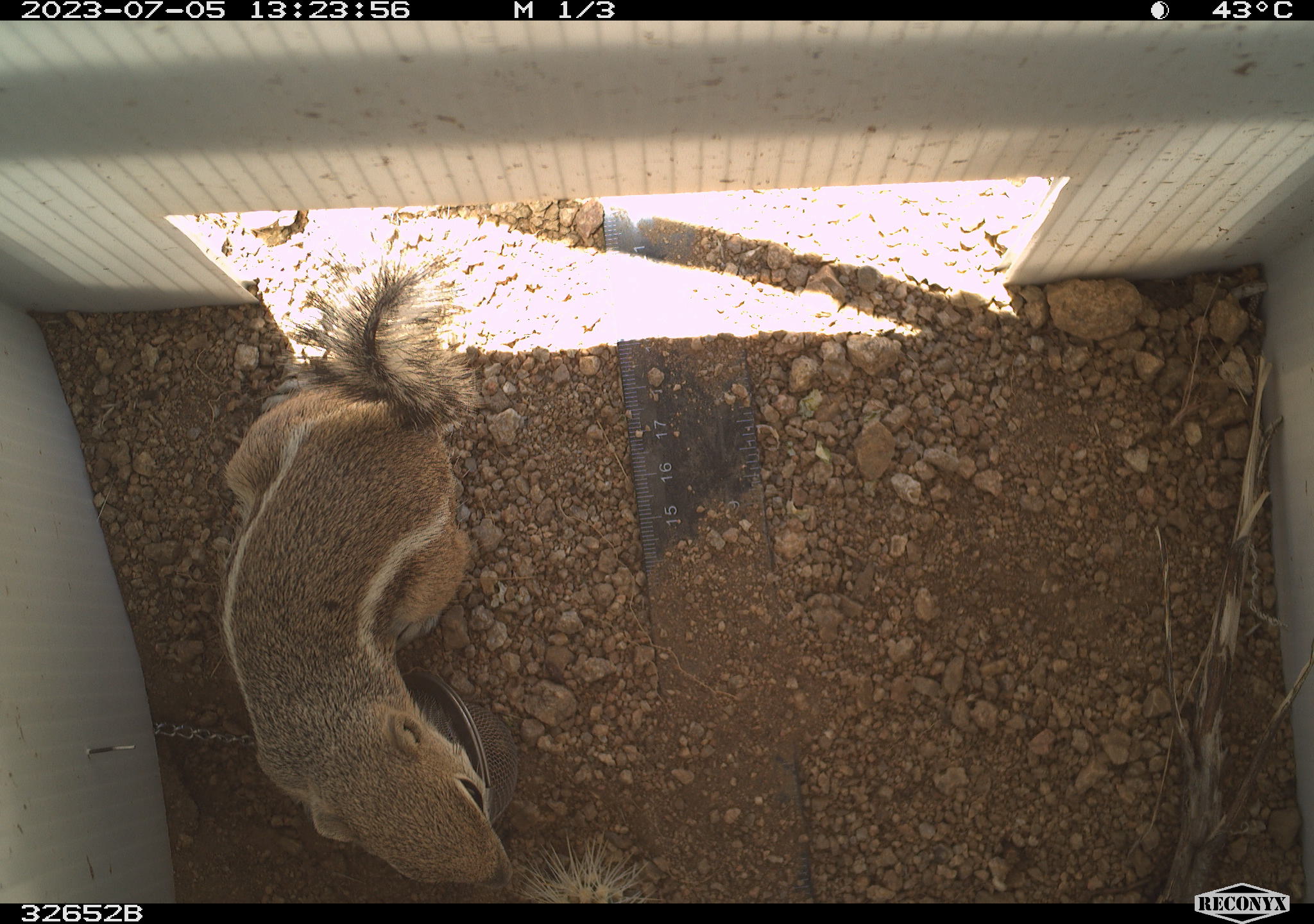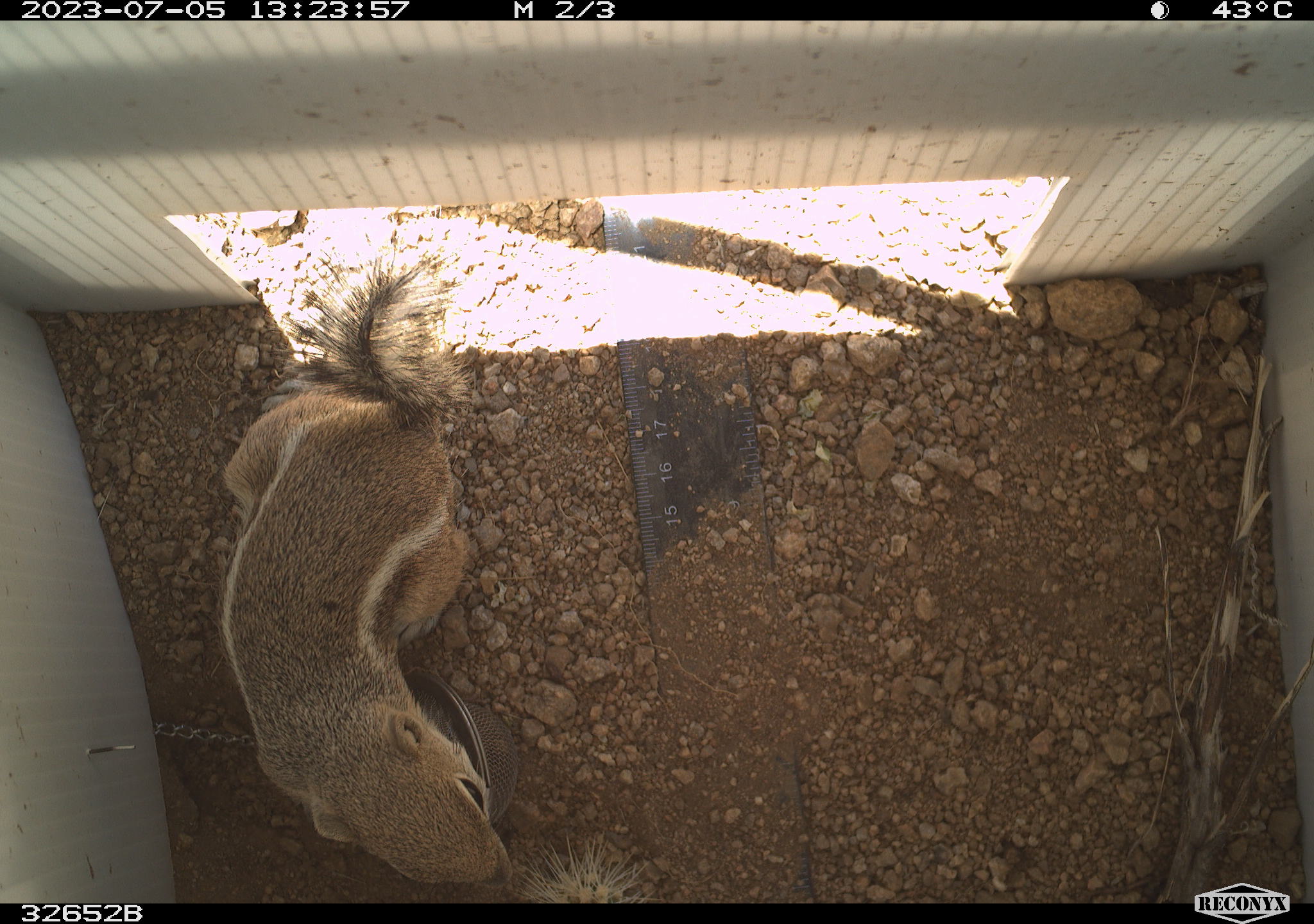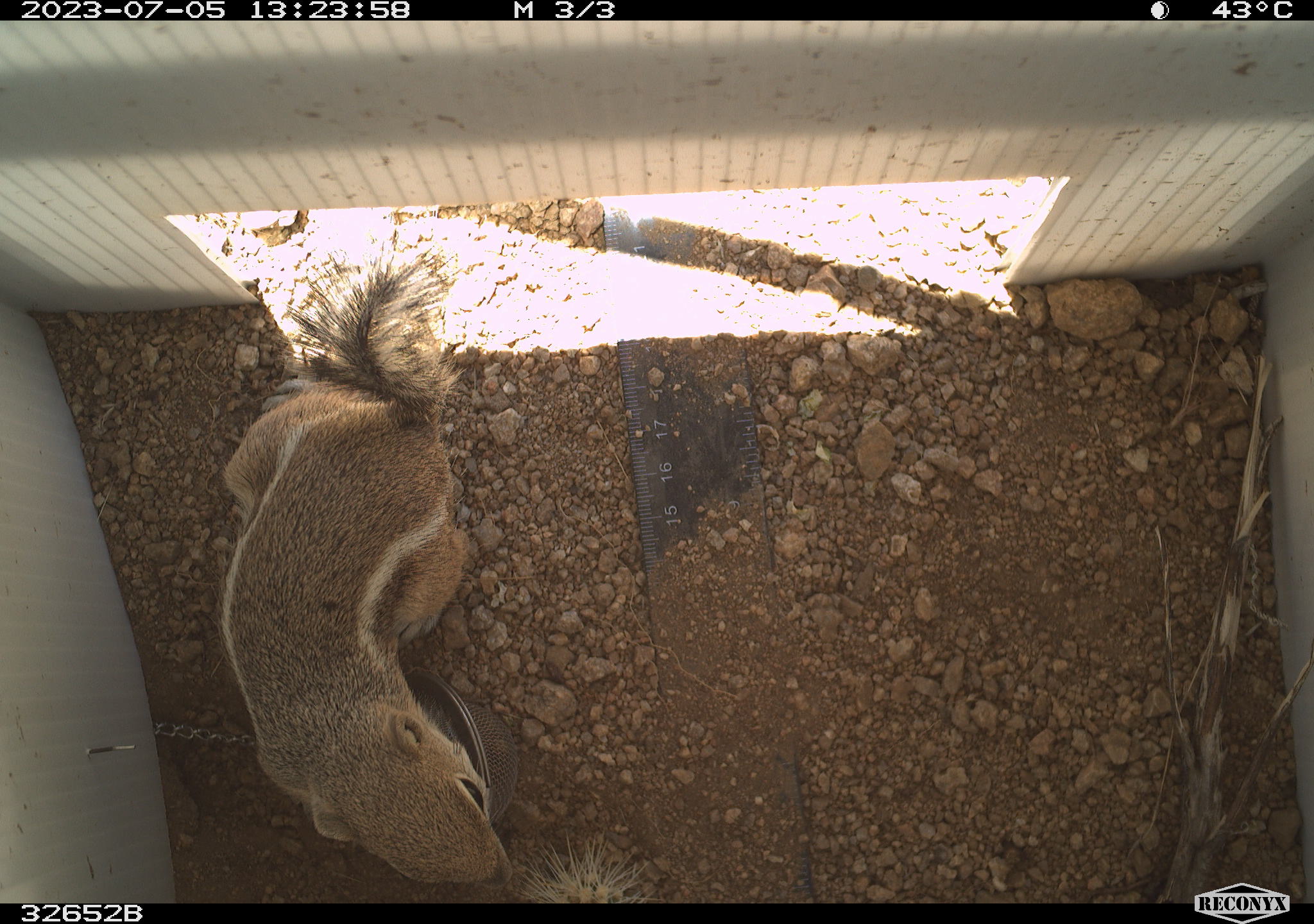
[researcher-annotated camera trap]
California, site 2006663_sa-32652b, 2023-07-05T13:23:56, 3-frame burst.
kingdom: Animalia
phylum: Chordata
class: Mammalia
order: Rodentia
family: Sciuridae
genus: Ammospermophilus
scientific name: Ammospermophilus leucurus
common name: white-tailed antelope squirrel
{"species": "white-tailed antelope squirrel (Ammospermophilus leucurus)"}